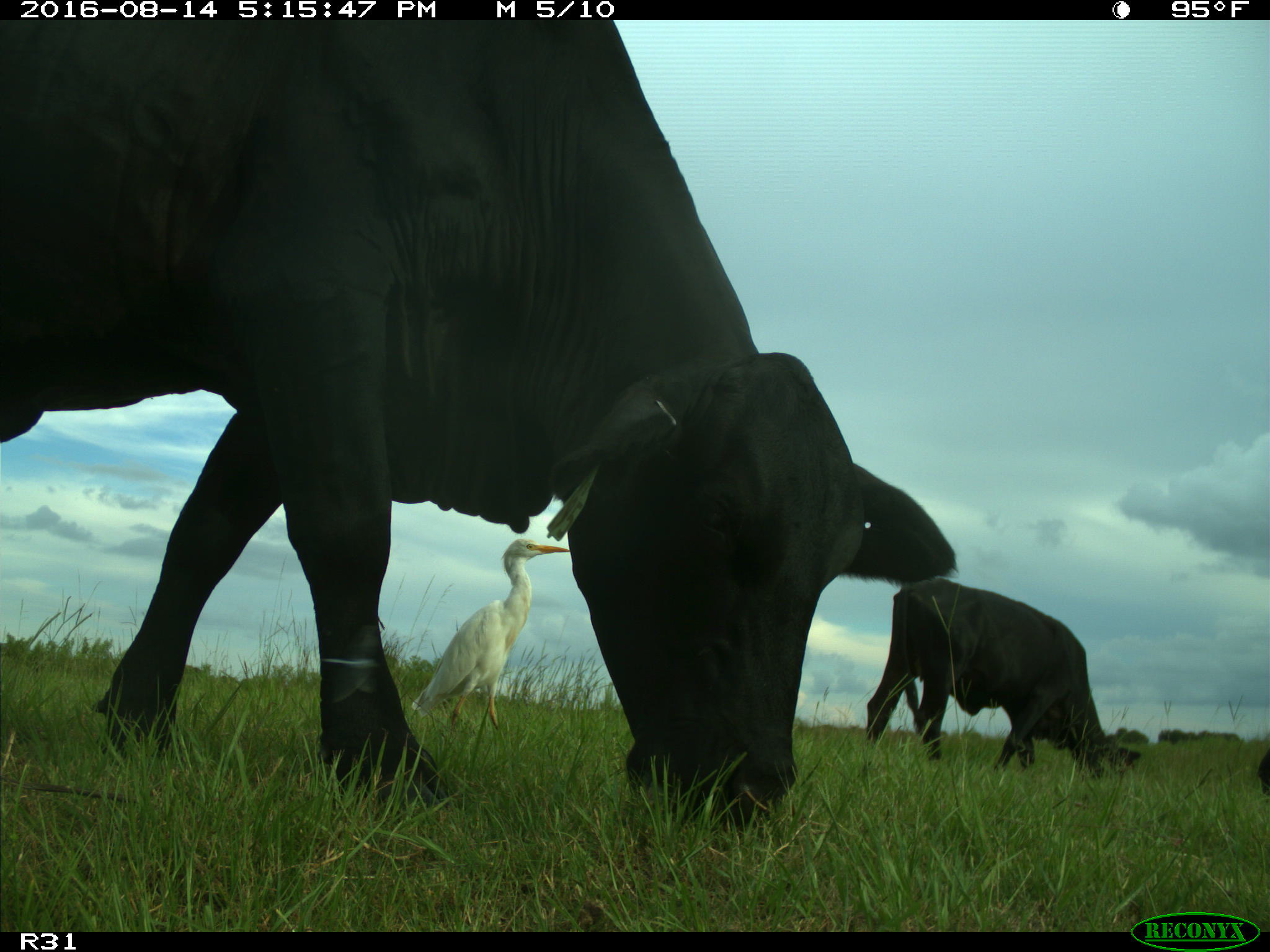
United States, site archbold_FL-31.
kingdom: Animalia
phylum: Chordata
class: Mammalia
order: Artiodactyla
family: Bovidae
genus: Bos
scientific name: Bos taurus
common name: domestic cow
Bos taurus (domestic cow).